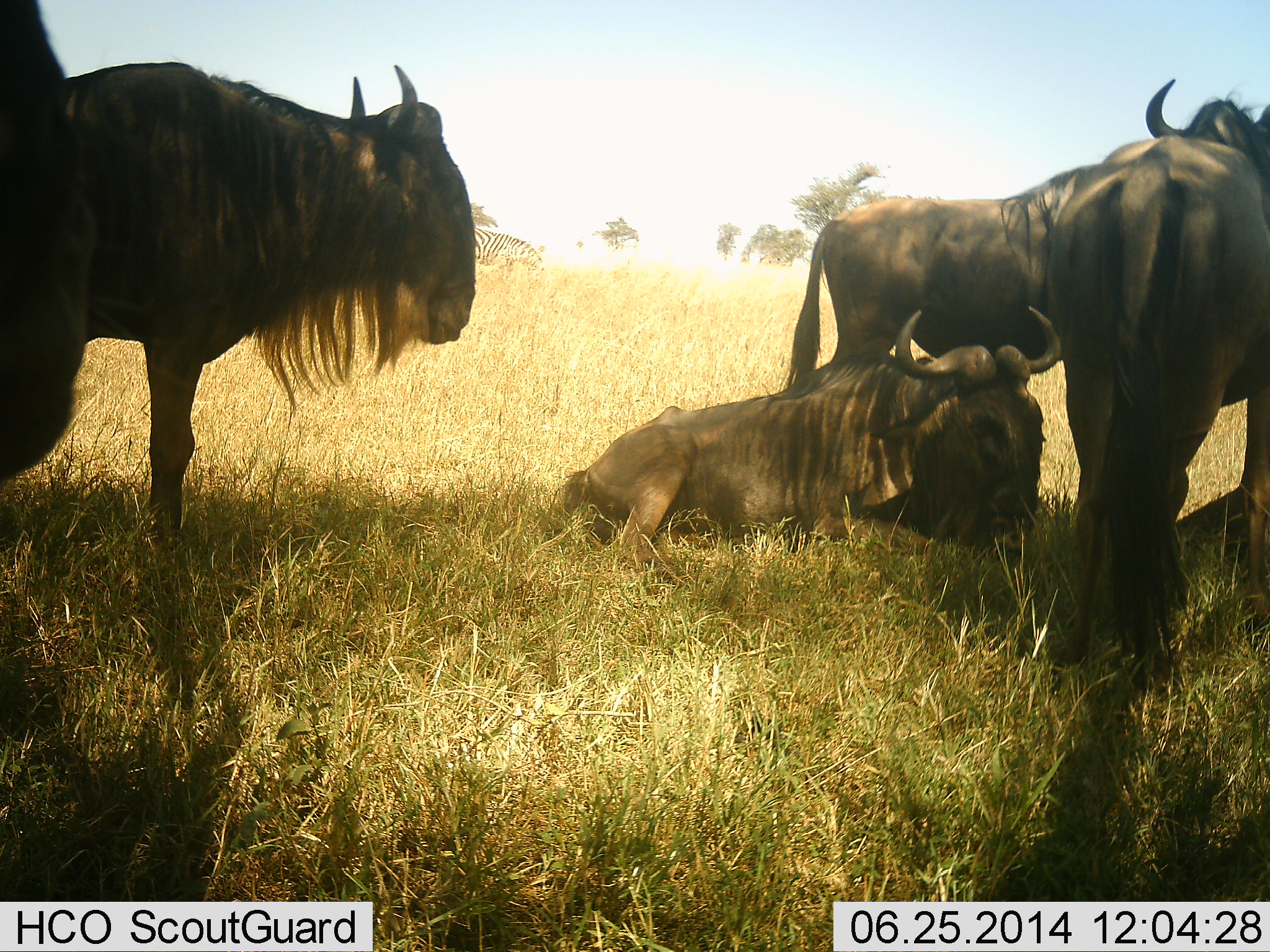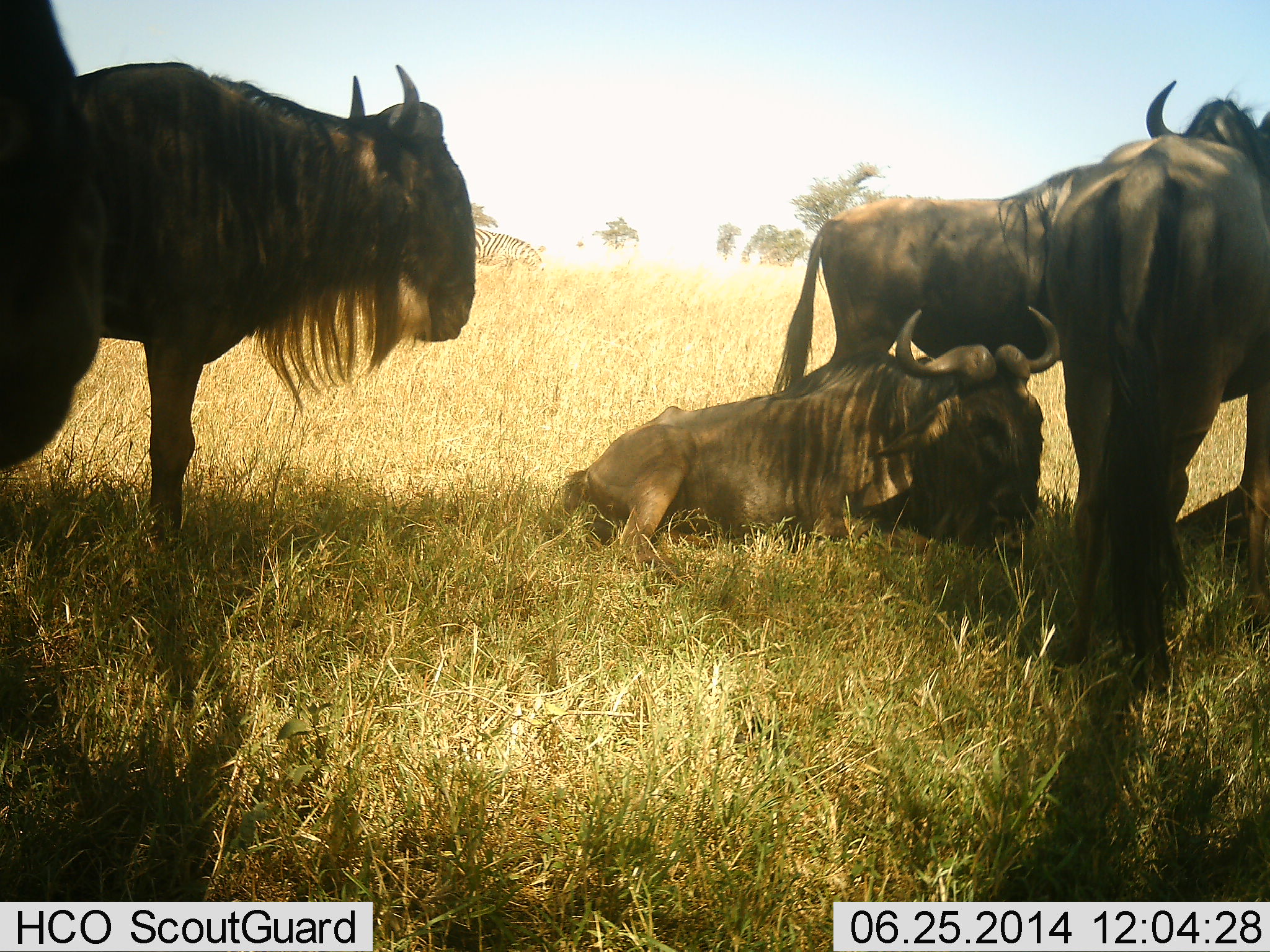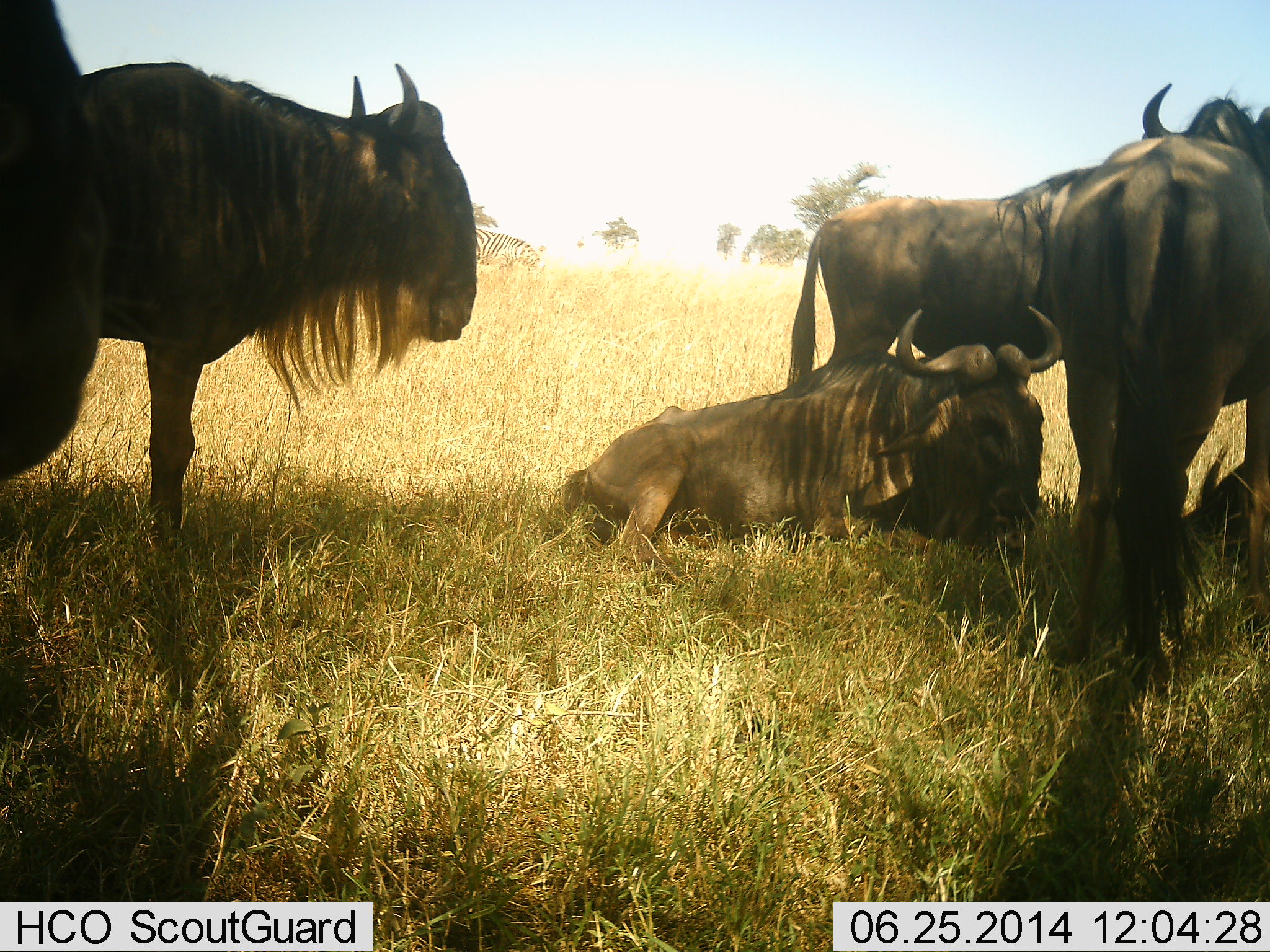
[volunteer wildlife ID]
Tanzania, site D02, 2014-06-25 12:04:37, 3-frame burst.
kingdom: Animalia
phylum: Chordata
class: Mammalia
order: Artiodactyla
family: Bovidae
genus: Connochaetes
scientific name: Connochaetes taurinus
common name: blue wildebeest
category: wildebeest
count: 5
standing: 100%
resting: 100%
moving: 0%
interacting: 0%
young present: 0%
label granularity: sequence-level